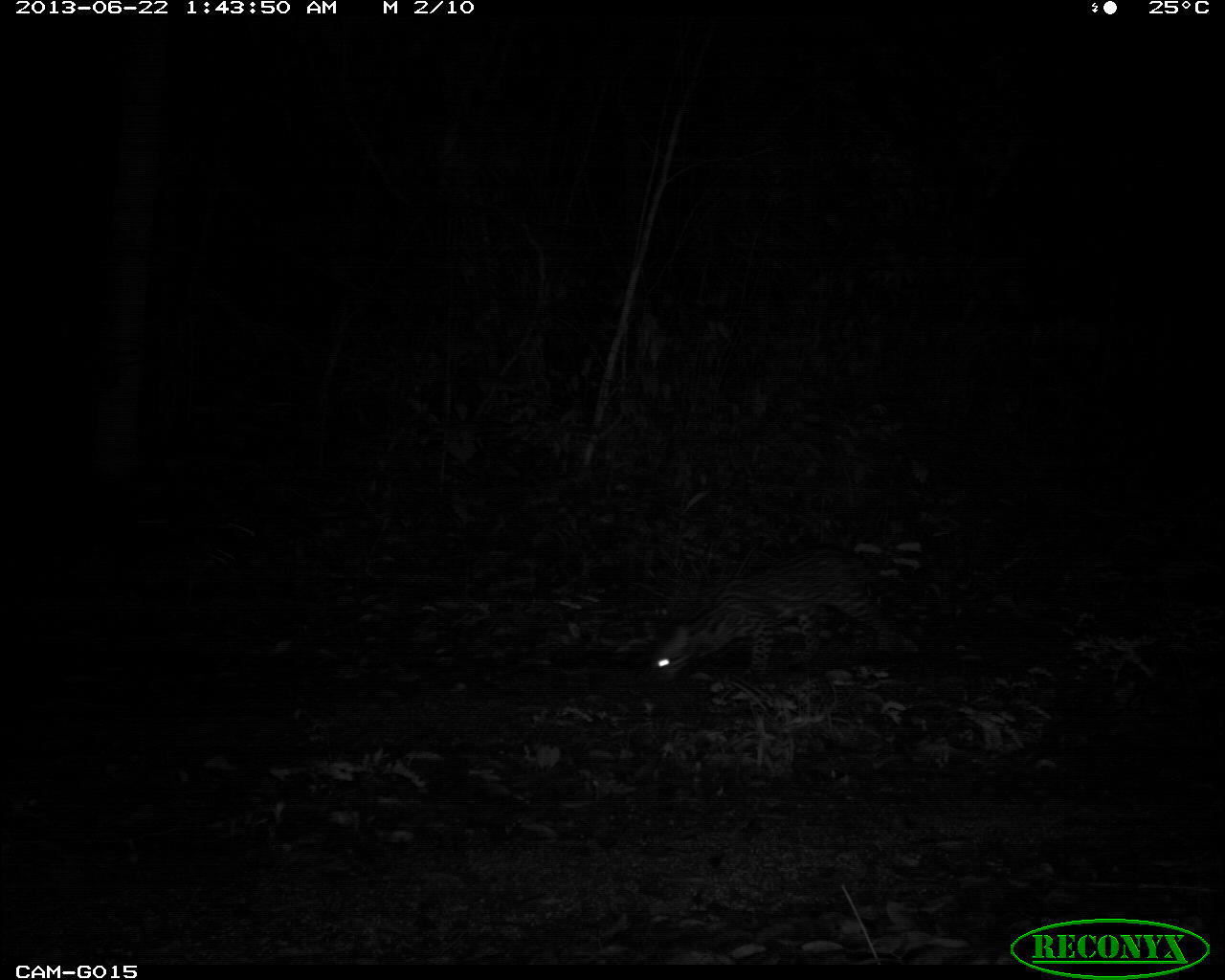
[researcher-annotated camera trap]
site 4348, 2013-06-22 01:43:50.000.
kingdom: Animalia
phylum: Chordata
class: Mammalia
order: Carnivora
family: Felidae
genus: Leopardus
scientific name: Leopardus pardalis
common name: ocelot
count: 1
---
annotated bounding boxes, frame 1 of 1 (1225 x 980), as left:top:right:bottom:
leopardus pardalis: 646:544:897:686